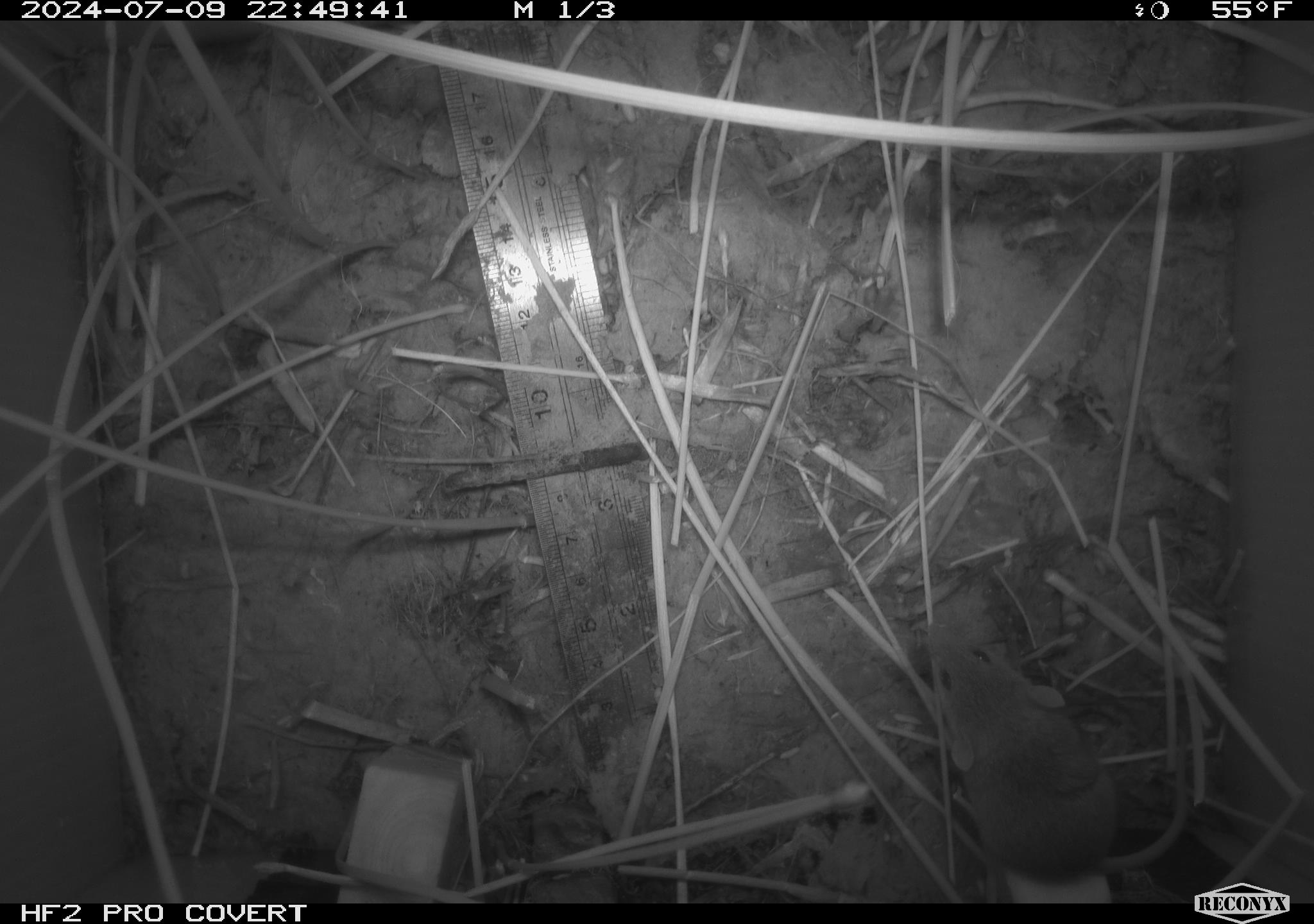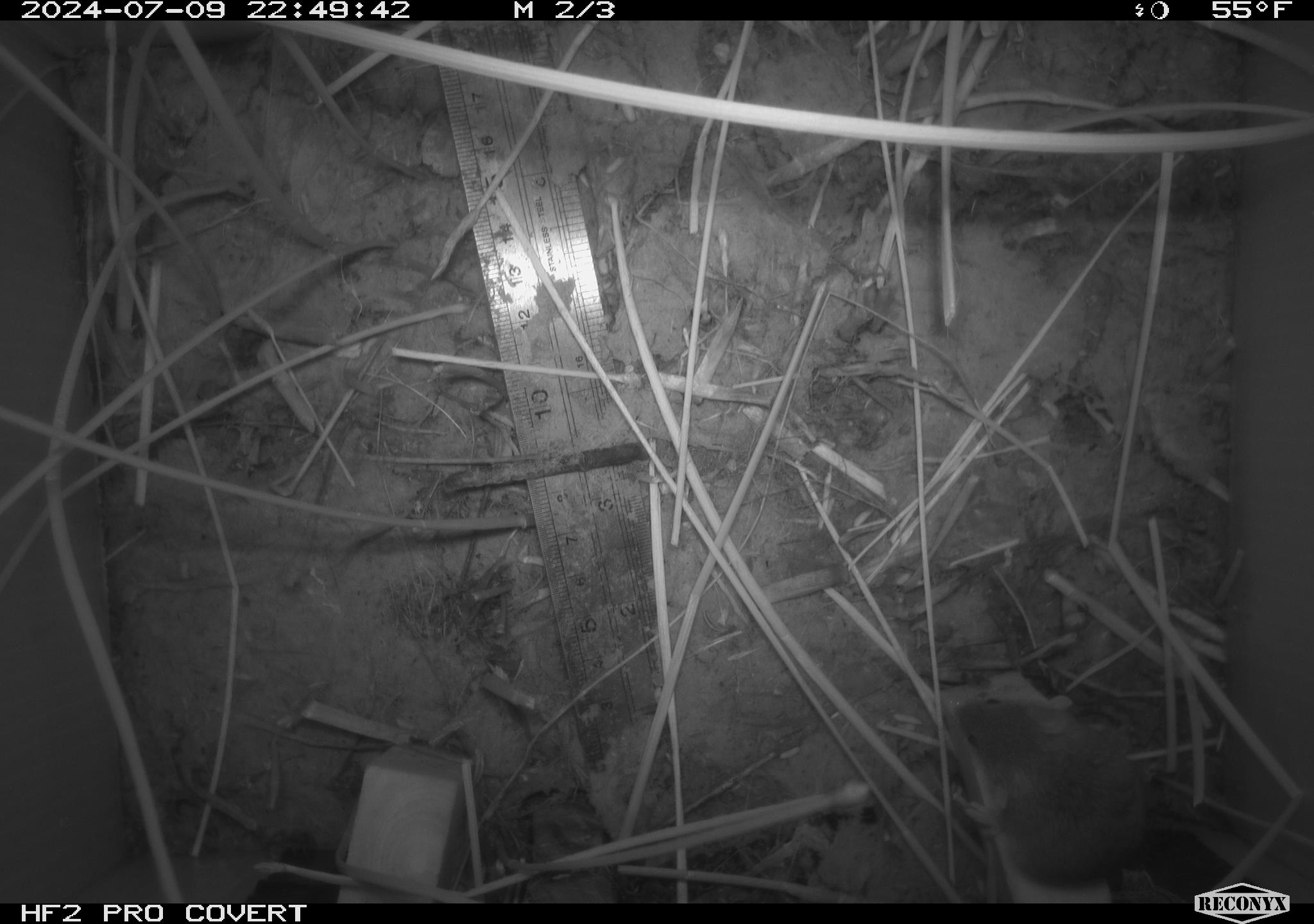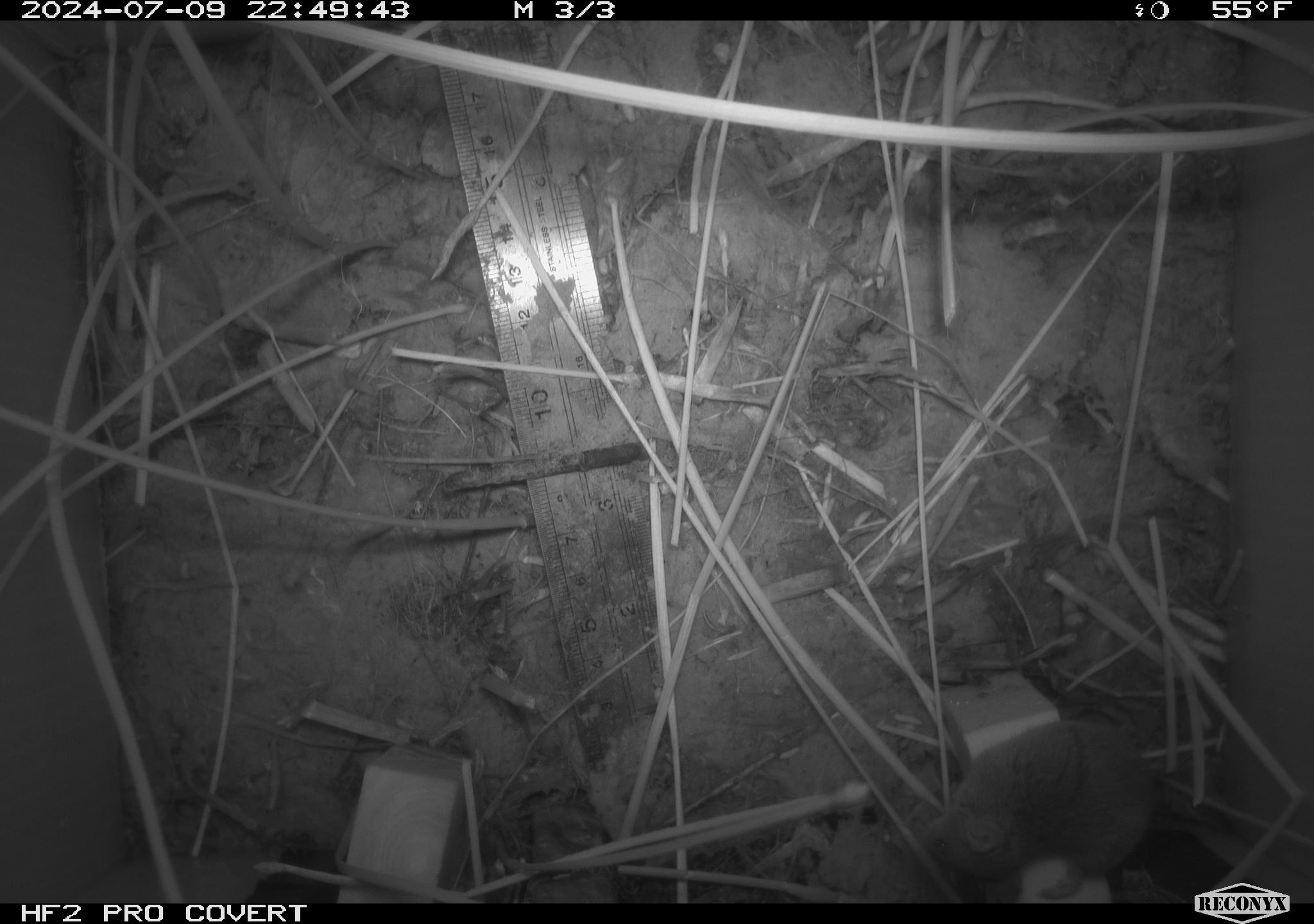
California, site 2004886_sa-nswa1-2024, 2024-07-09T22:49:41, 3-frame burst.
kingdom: Animalia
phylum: Chordata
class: Mammalia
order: Rodentia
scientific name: Rodentia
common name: rodent